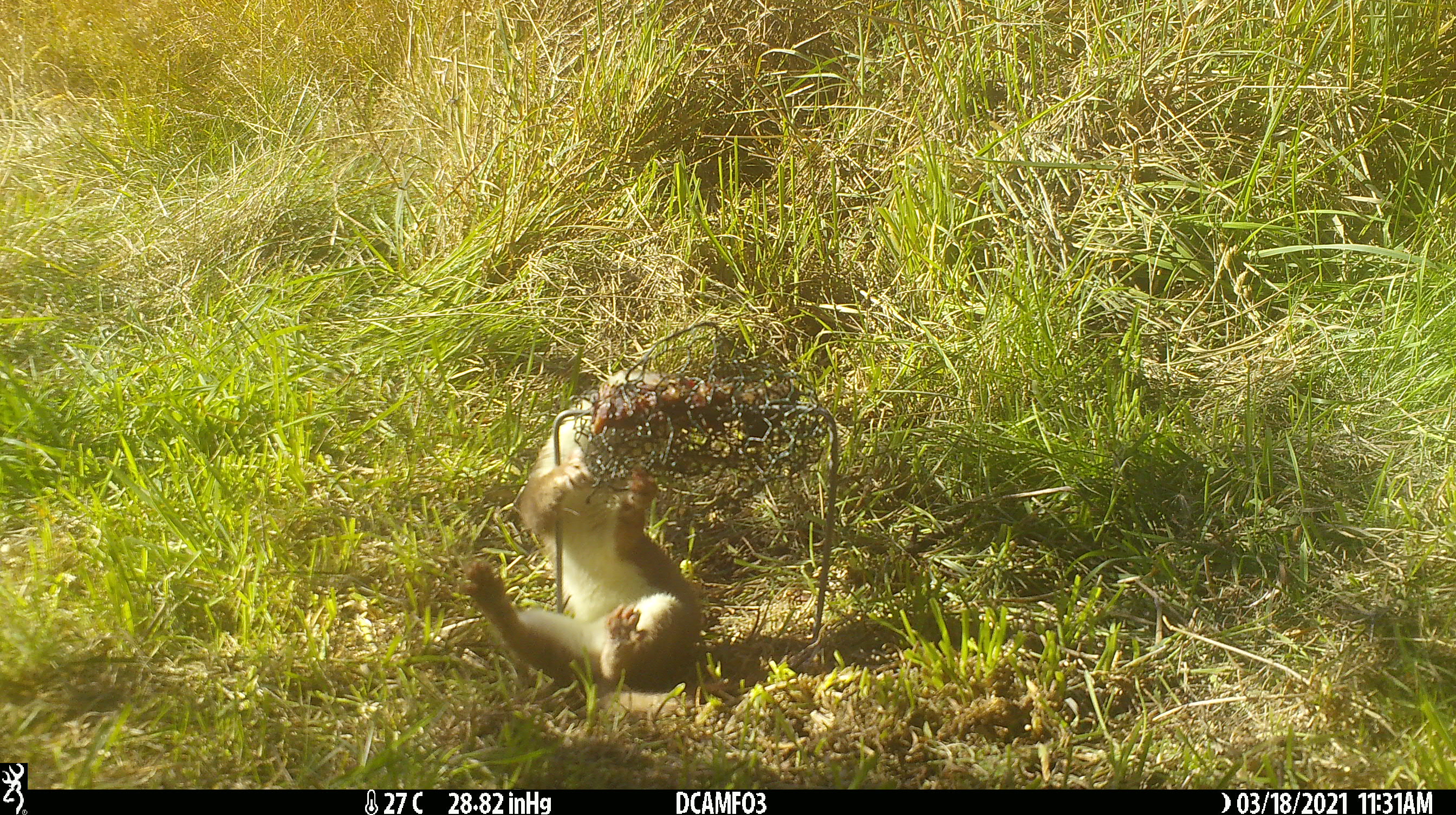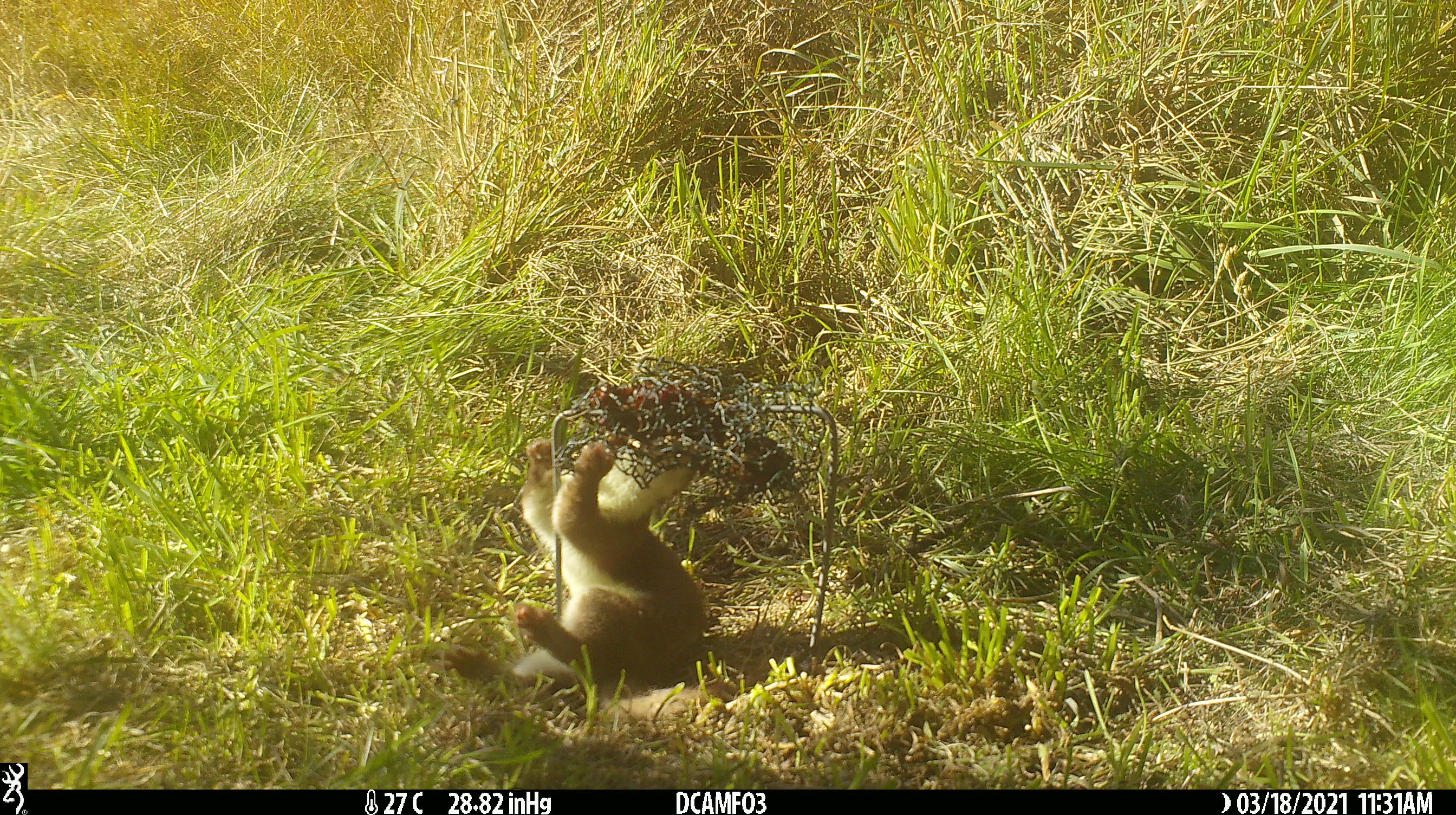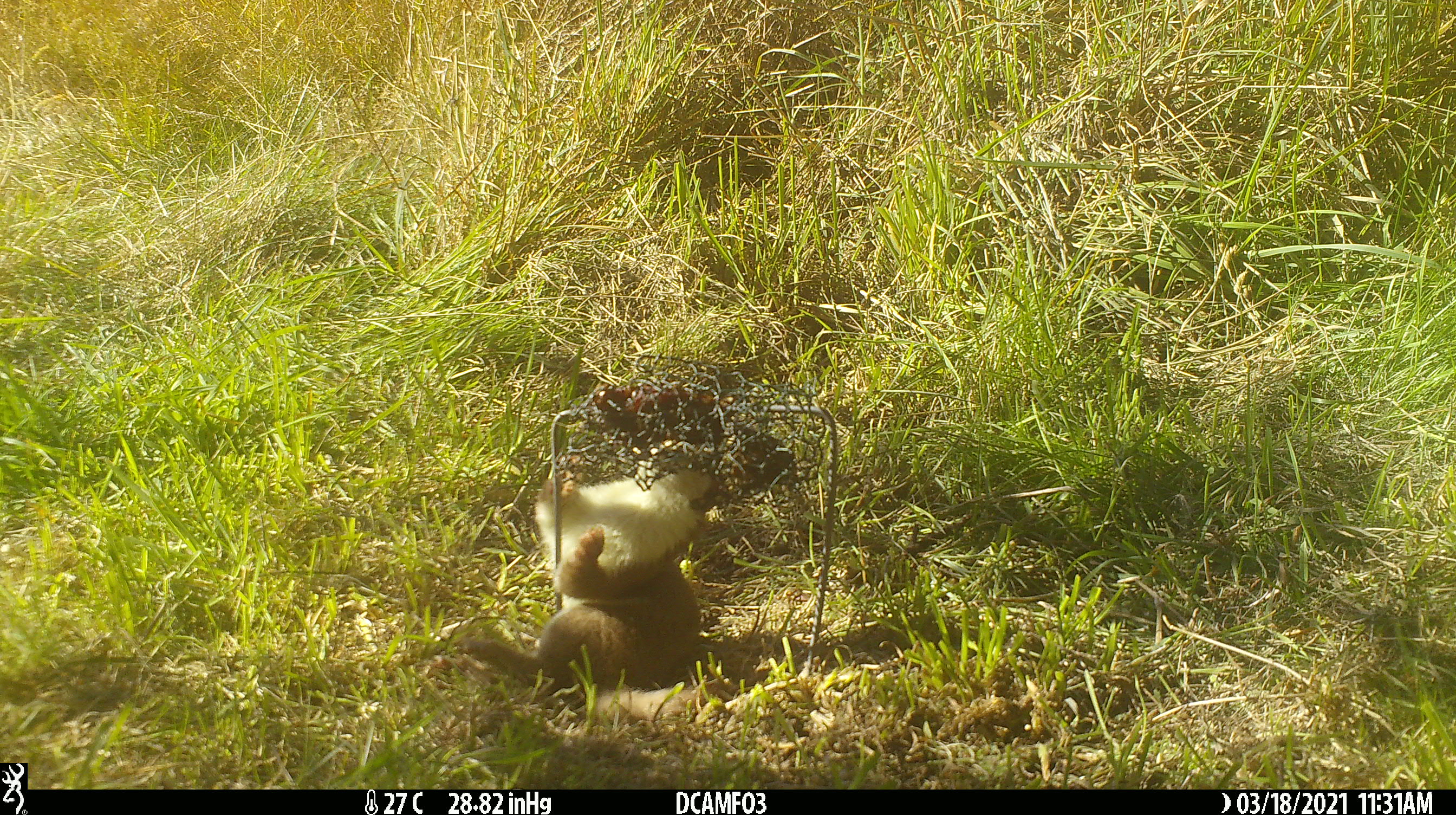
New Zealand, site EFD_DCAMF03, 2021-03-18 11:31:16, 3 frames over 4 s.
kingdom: Animalia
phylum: Chordata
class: Mammalia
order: Carnivora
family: Mustelidae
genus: Mustela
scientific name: Mustela erminea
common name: stoat